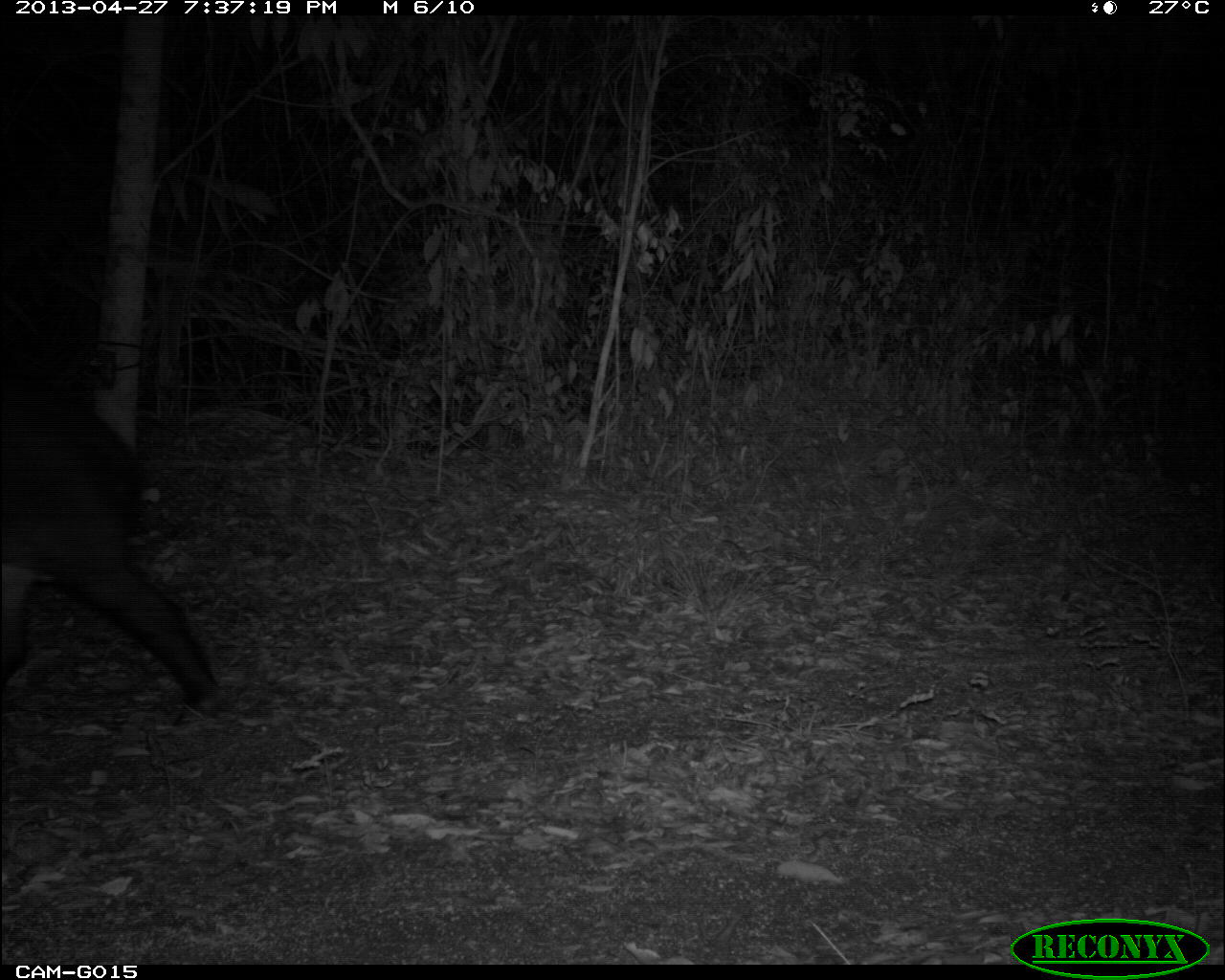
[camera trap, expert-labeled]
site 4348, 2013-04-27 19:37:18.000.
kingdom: Animalia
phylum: Chordata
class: Mammalia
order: Perissodactyla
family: Tapiridae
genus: Tapirus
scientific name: Tapirus bairdii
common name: baird's tapir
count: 1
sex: male